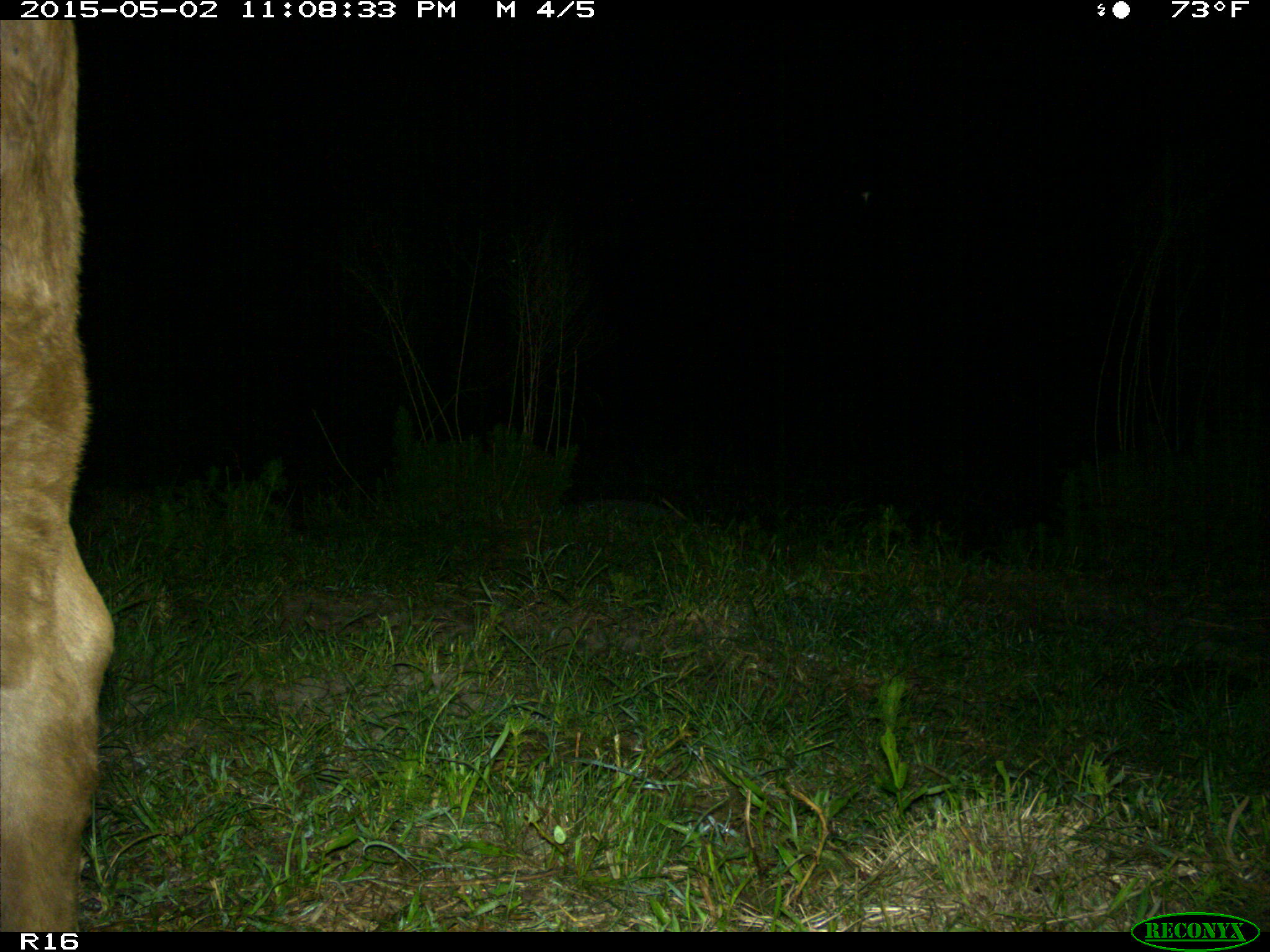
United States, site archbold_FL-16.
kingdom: Animalia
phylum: Chordata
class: Mammalia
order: Artiodactyla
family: Bovidae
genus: Bos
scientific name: Bos taurus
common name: domestic cow